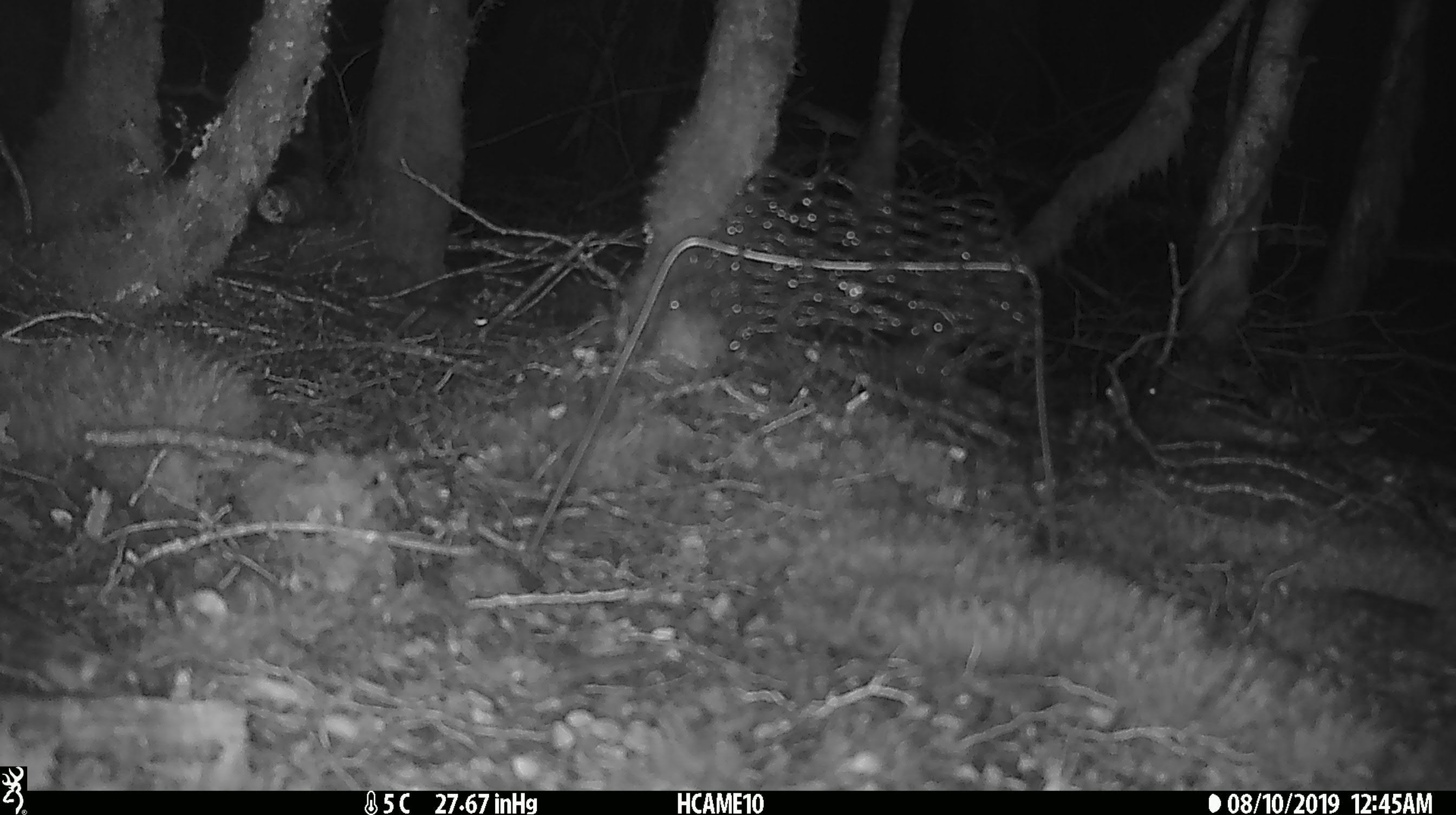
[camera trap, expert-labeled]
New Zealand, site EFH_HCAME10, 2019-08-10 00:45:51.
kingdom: Animalia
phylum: Chordata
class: Mammalia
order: Rodentia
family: Muridae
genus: Mus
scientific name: Mus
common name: mouse